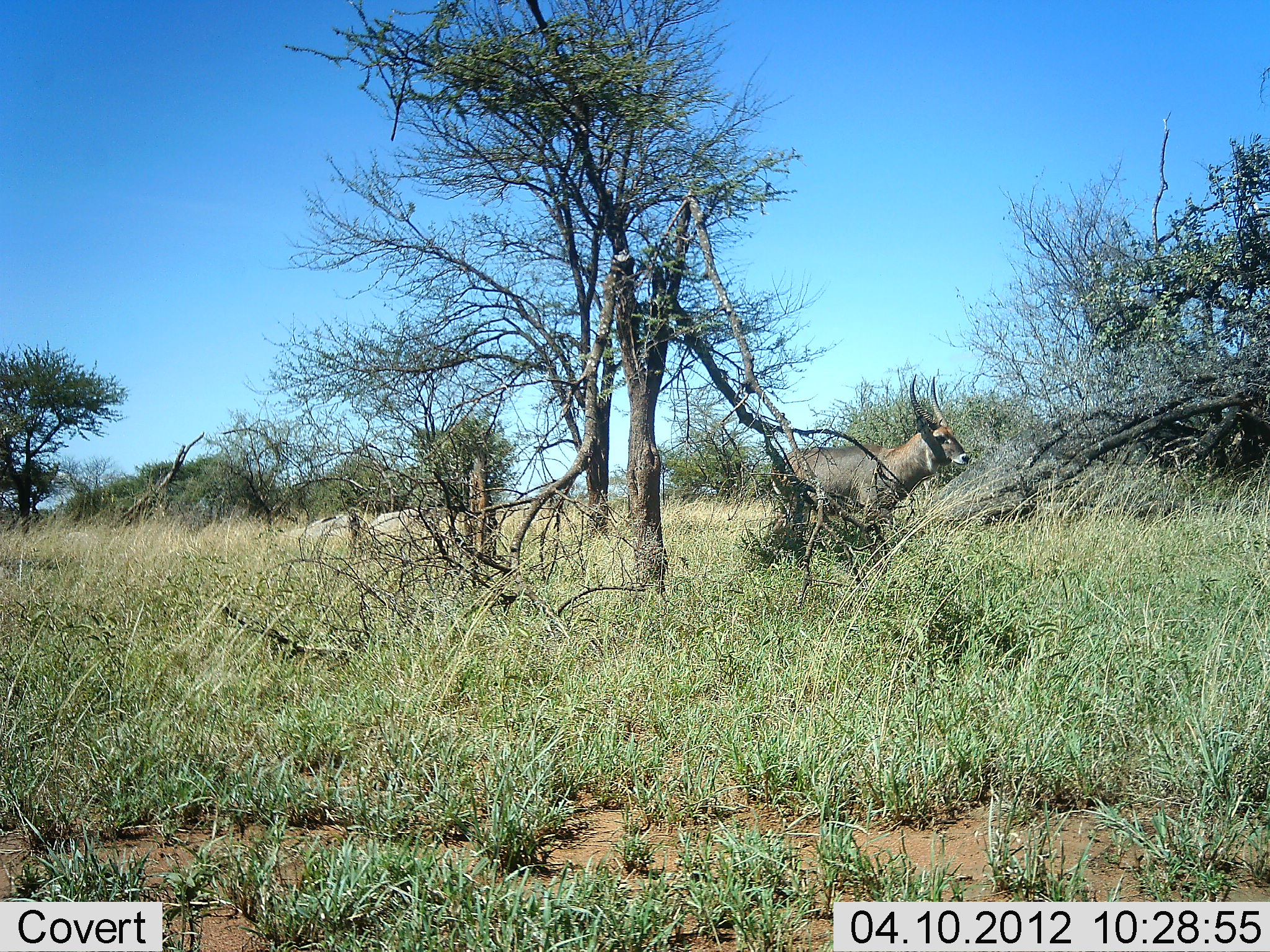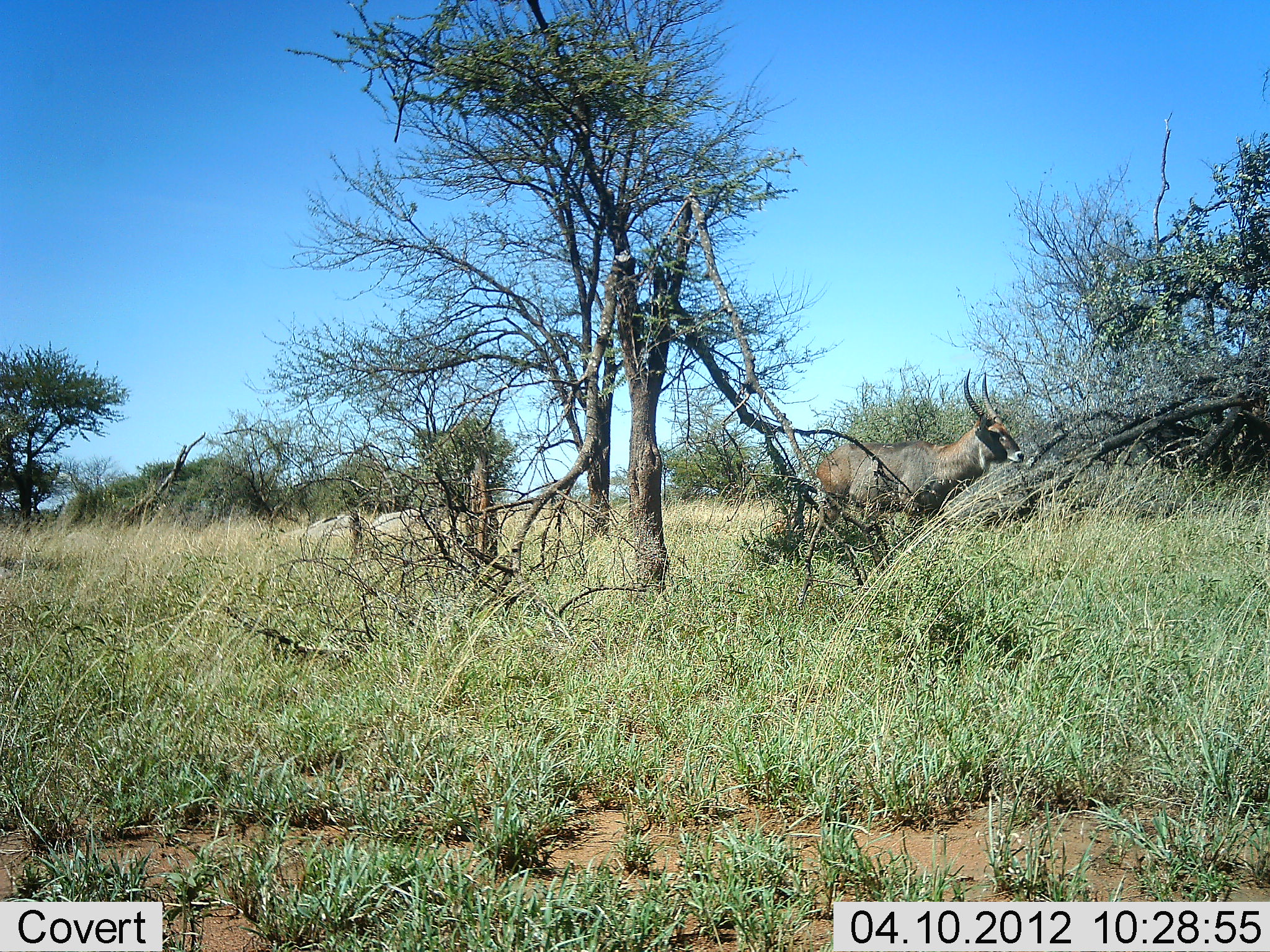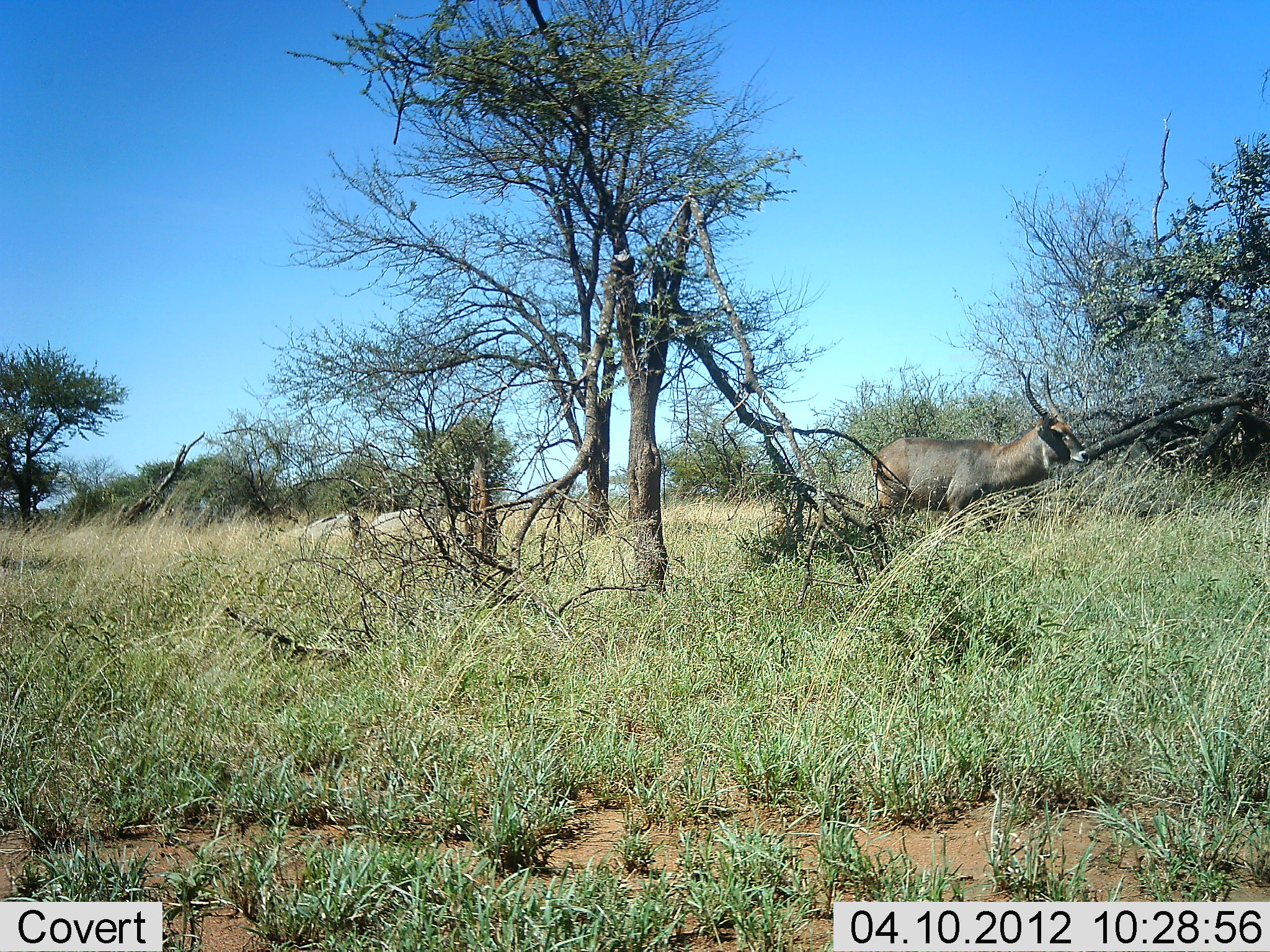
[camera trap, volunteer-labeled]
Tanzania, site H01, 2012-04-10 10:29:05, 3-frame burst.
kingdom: Animalia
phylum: Chordata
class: Mammalia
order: Artiodactyla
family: Bovidae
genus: Kobus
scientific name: Kobus ellipsiprymnus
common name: waterbuck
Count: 1.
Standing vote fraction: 14%.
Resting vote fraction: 0%.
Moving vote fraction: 86%.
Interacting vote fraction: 0%.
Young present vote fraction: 0%.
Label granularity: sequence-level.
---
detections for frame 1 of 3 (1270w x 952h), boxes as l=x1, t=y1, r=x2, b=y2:
animal: l=775, t=376, r=969, b=568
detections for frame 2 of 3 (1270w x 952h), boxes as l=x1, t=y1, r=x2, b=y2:
animal: l=816, t=369, r=1024, b=579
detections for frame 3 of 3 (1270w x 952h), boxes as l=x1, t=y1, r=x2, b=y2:
animal: l=868, t=370, r=1087, b=545